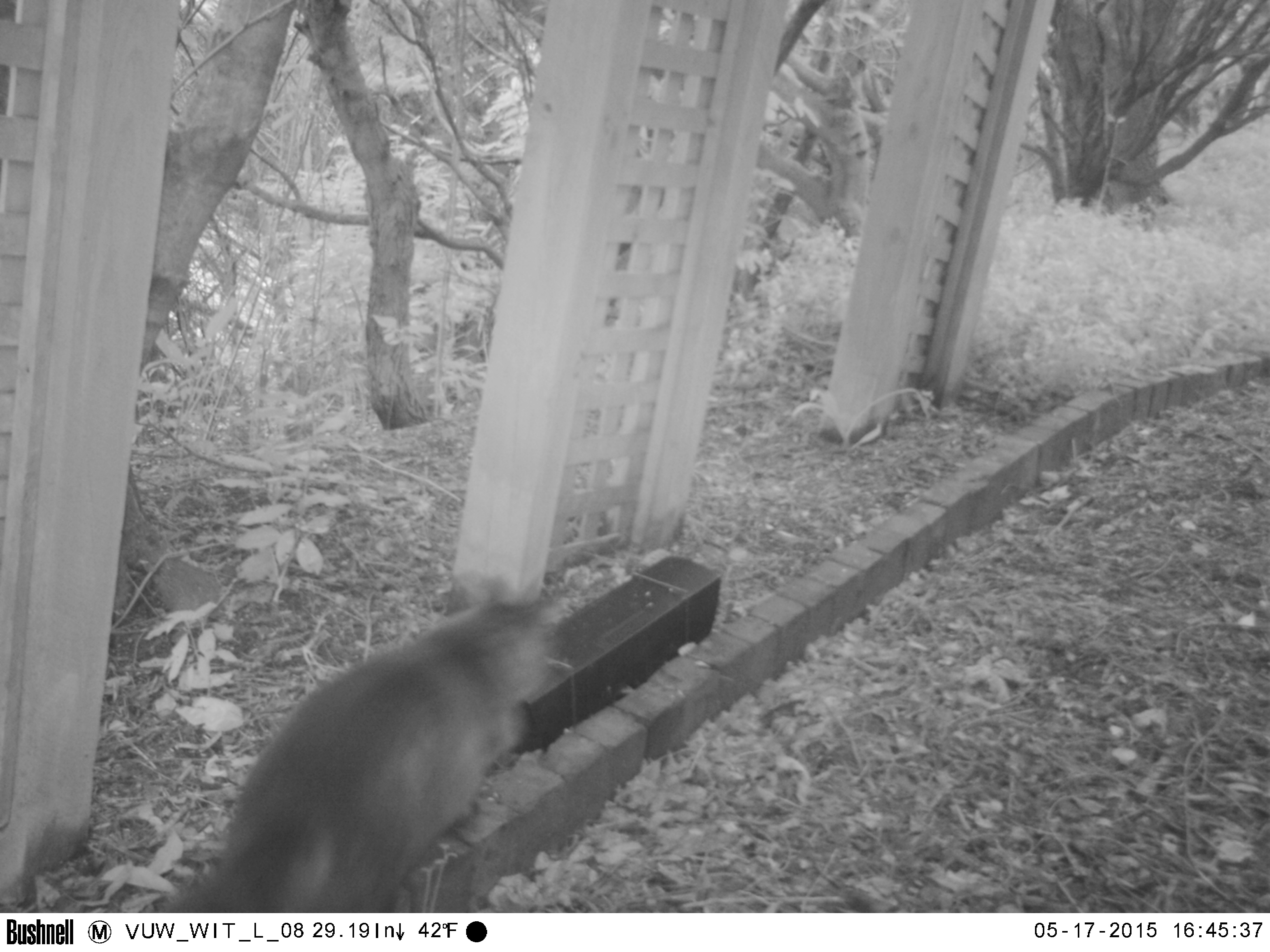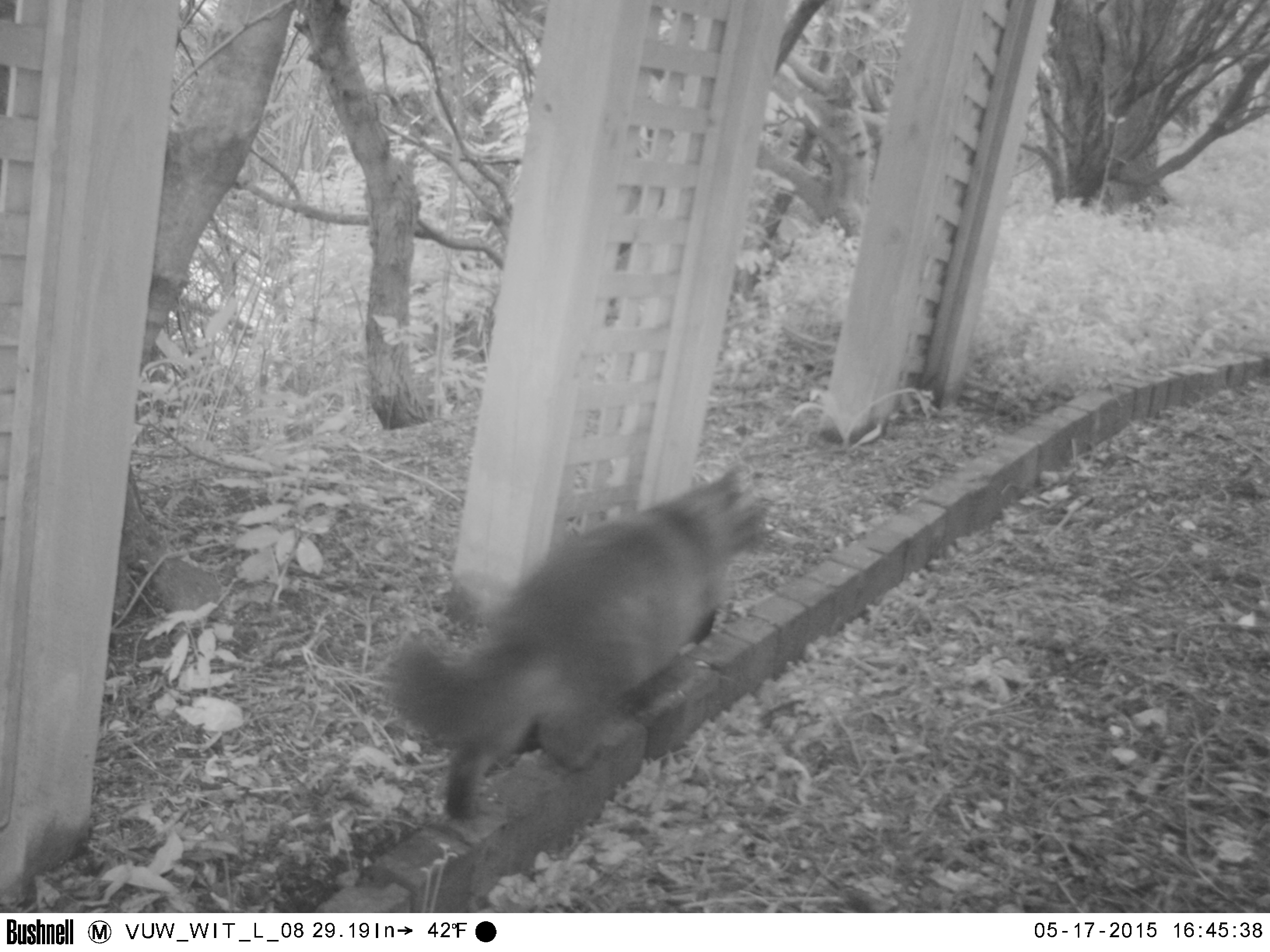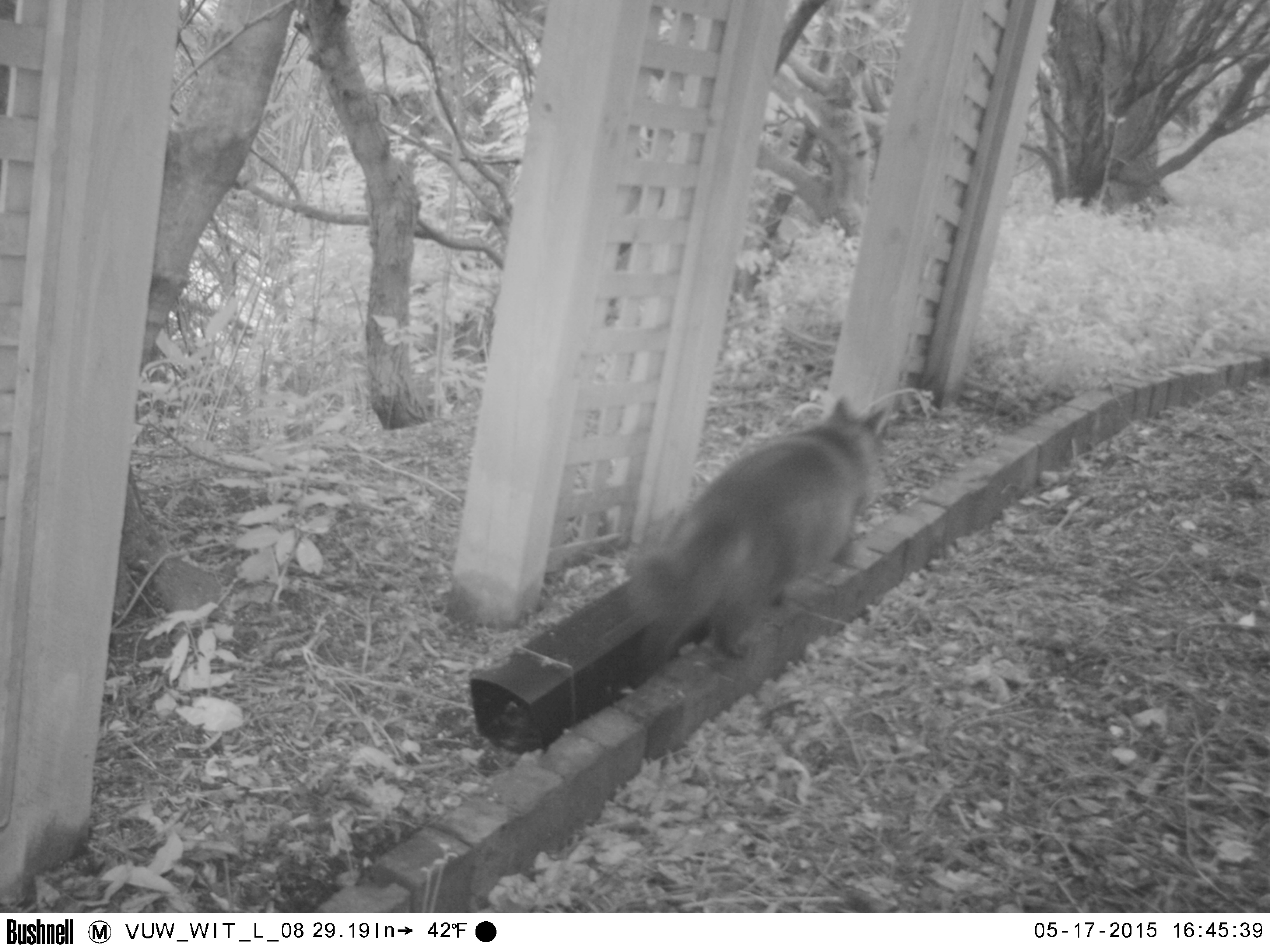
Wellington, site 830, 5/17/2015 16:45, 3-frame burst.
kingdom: Animalia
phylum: Chordata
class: Mammalia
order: Carnivora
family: Felidae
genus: Felis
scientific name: Felis catus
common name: cat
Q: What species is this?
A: Cat (Felis catus).